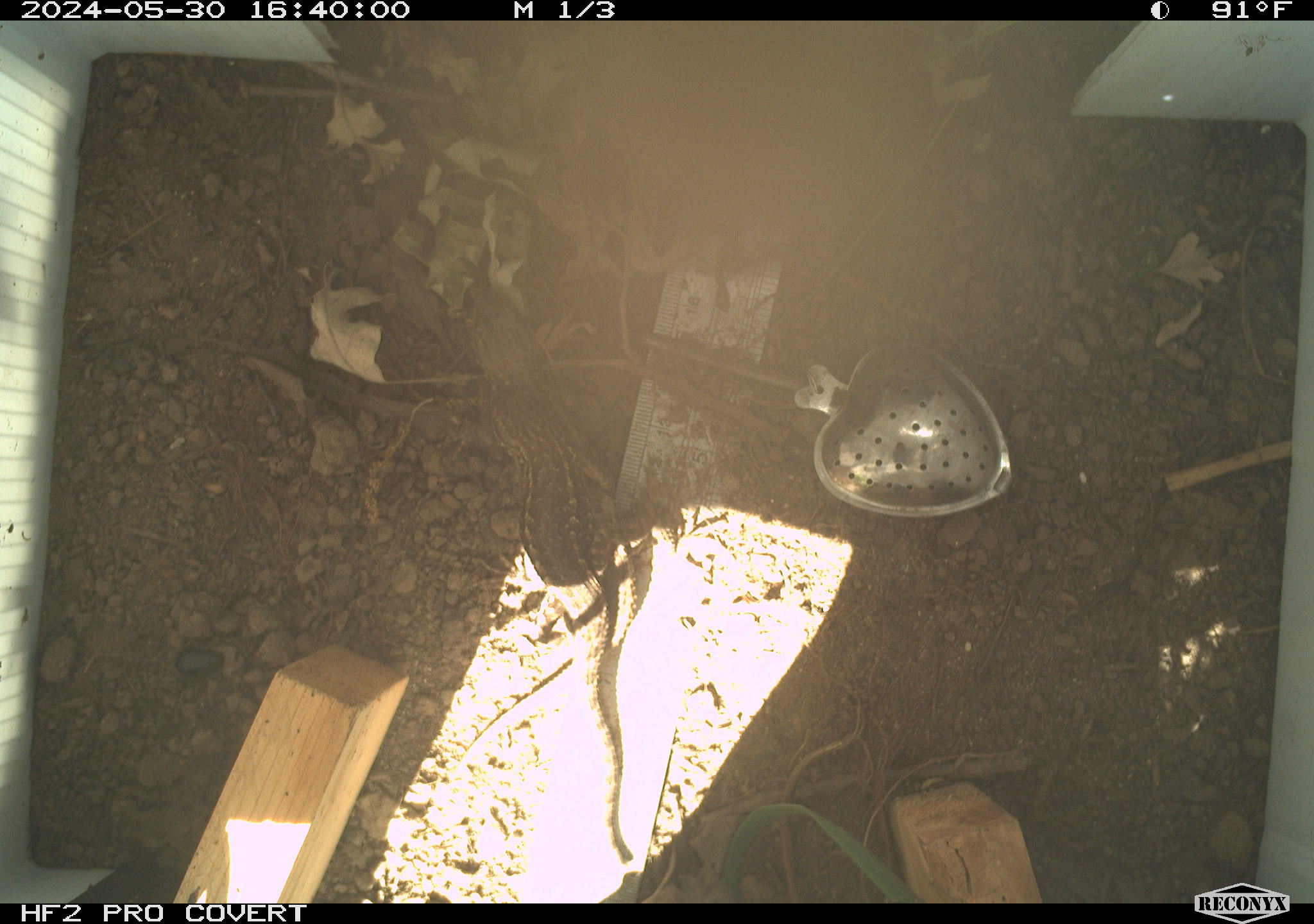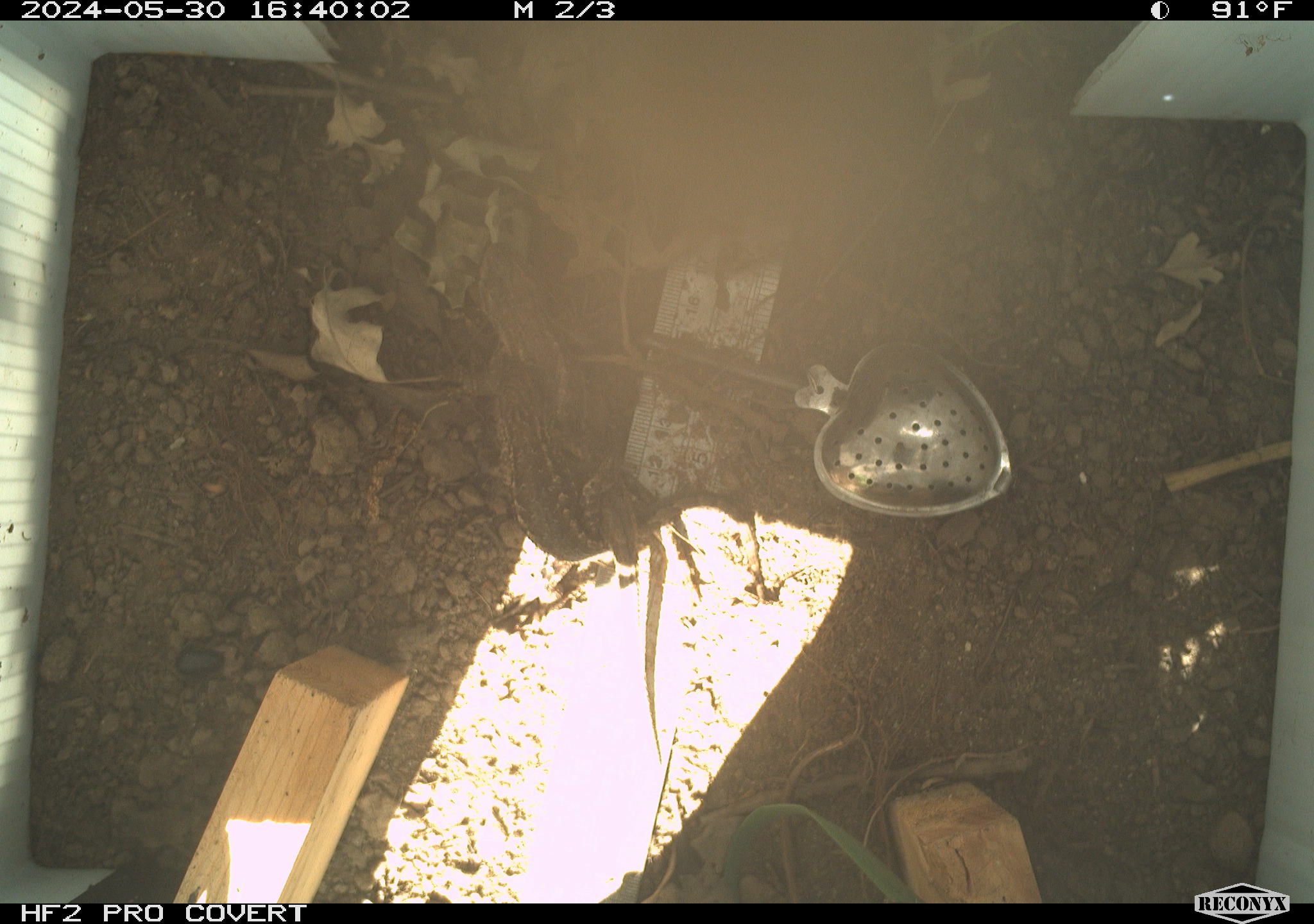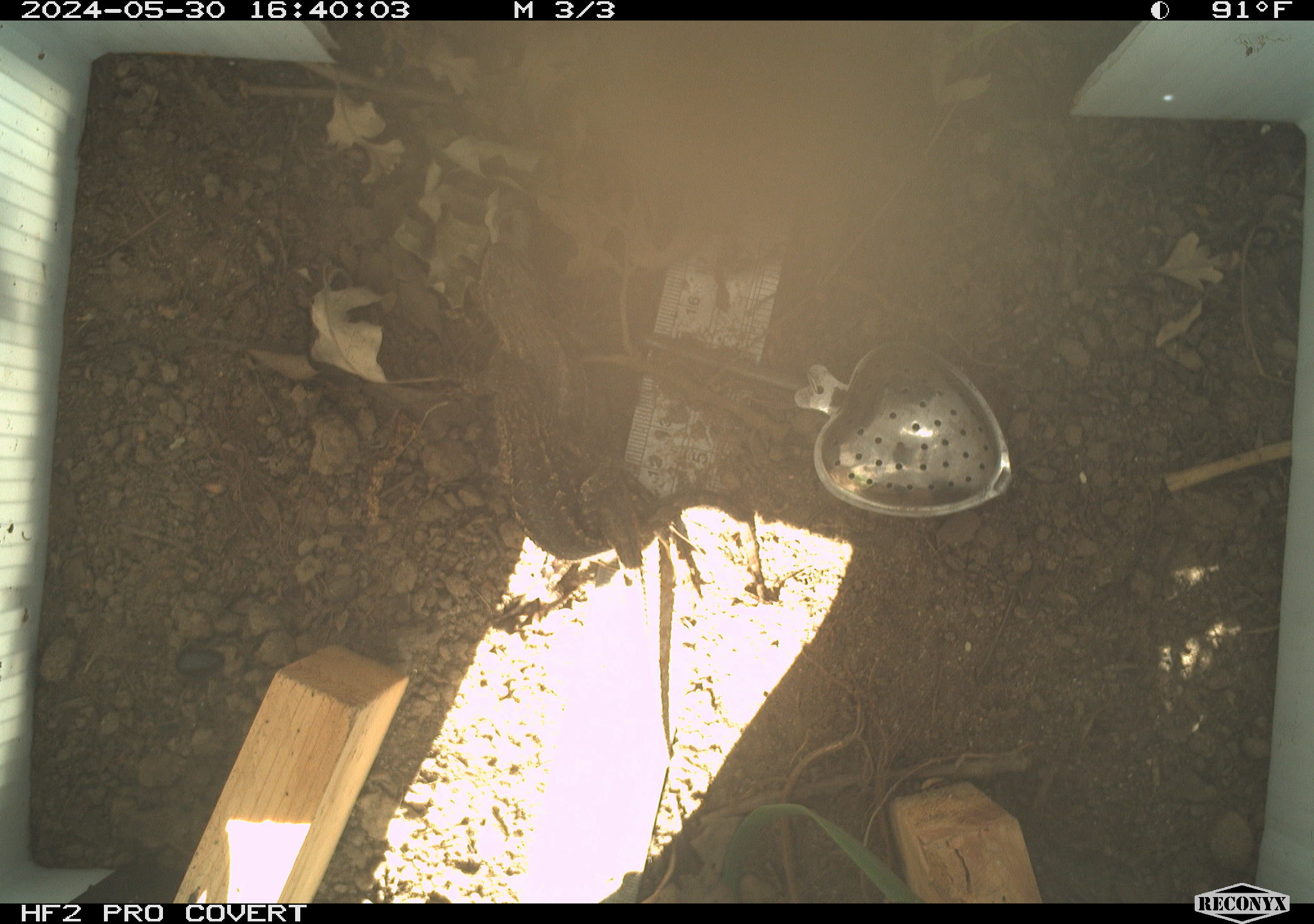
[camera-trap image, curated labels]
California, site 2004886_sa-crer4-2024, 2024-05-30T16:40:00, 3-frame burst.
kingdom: Animalia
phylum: Chordata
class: Reptilia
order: Squamata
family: Phrynosomatidae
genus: Sceloporus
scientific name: Sceloporus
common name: spiny lizards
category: sceloporus species